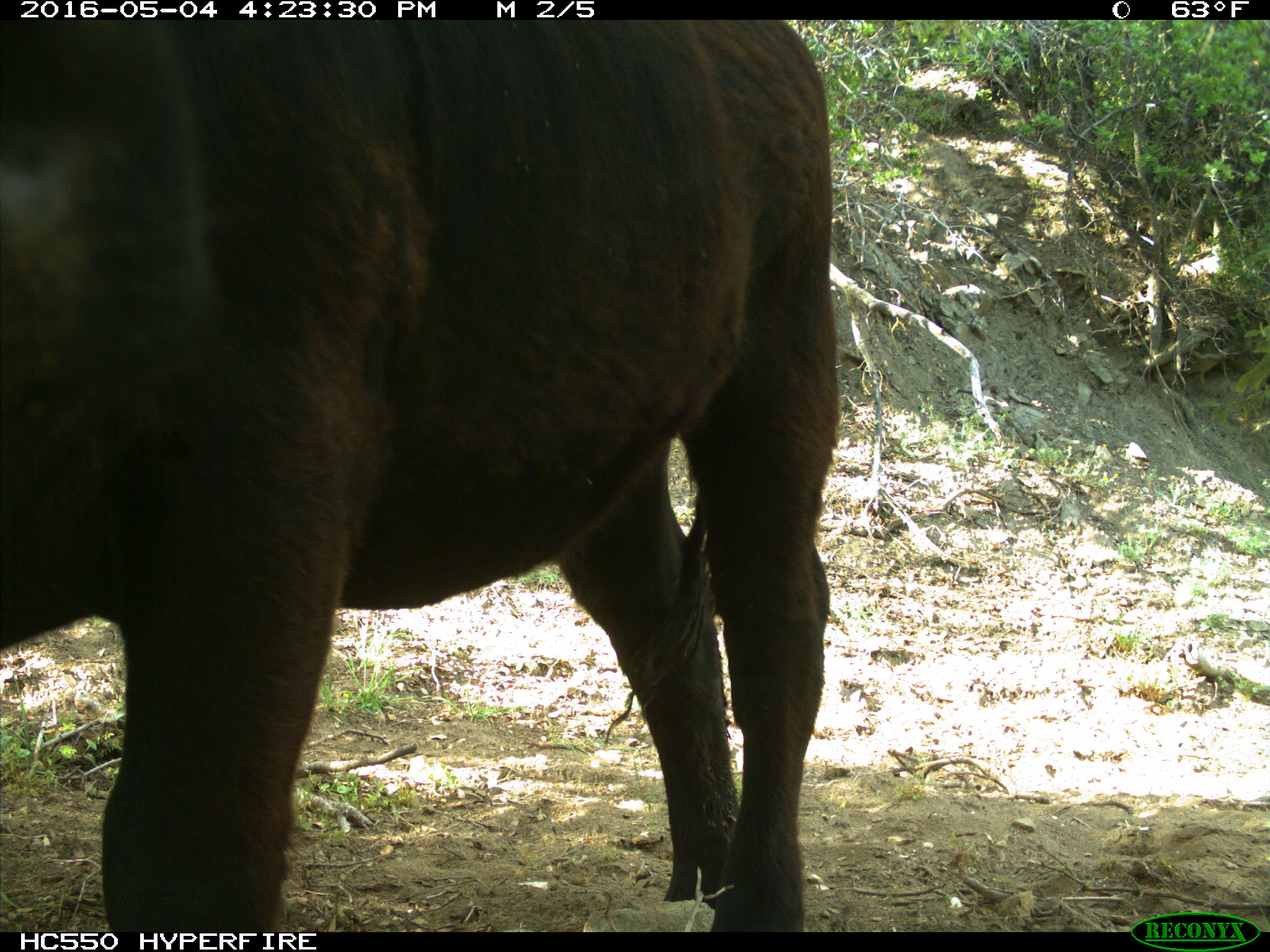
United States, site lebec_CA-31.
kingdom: Animalia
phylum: Chordata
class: Mammalia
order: Artiodactyla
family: Bovidae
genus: Bos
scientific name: Bos taurus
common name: domestic cow